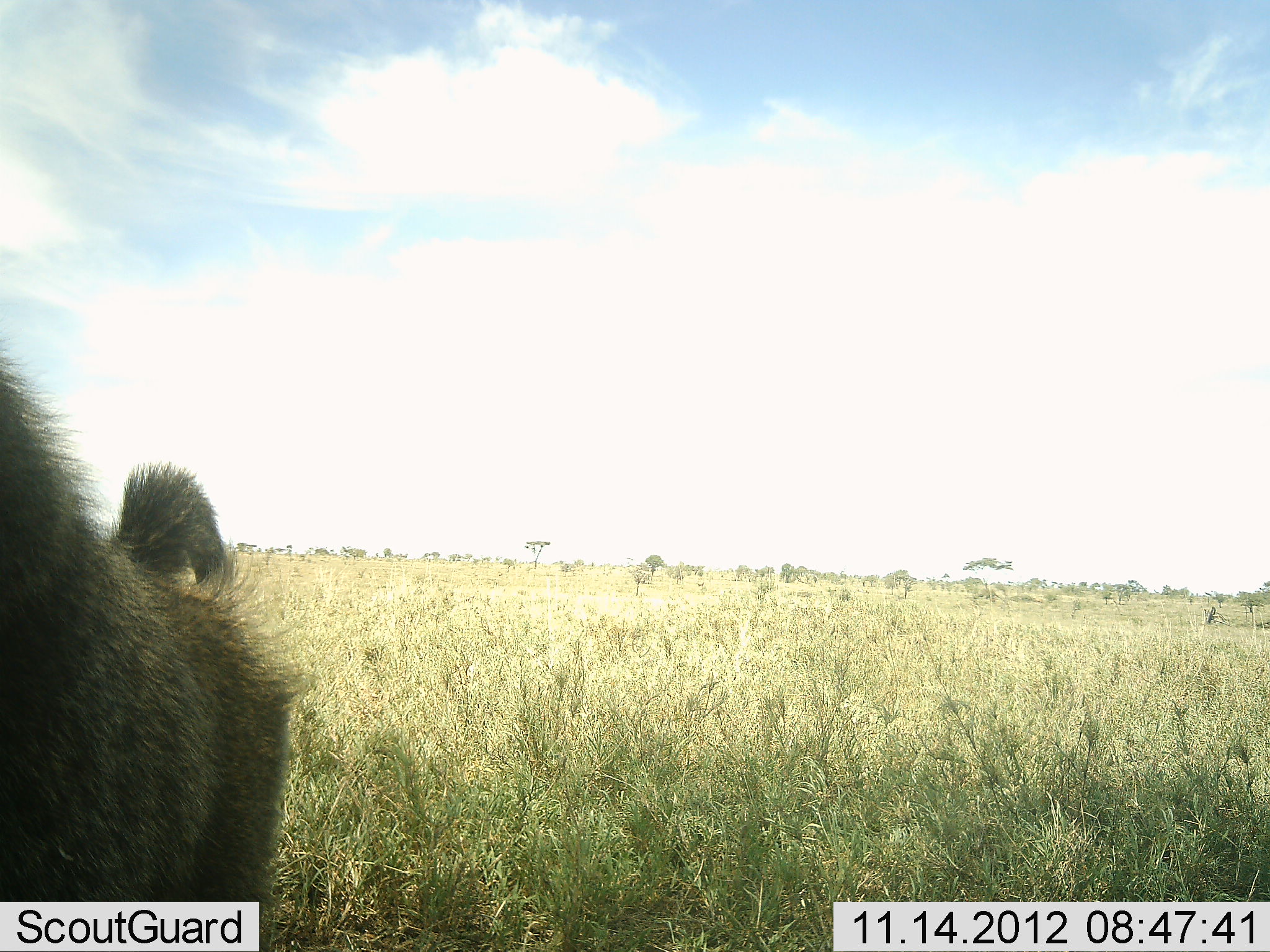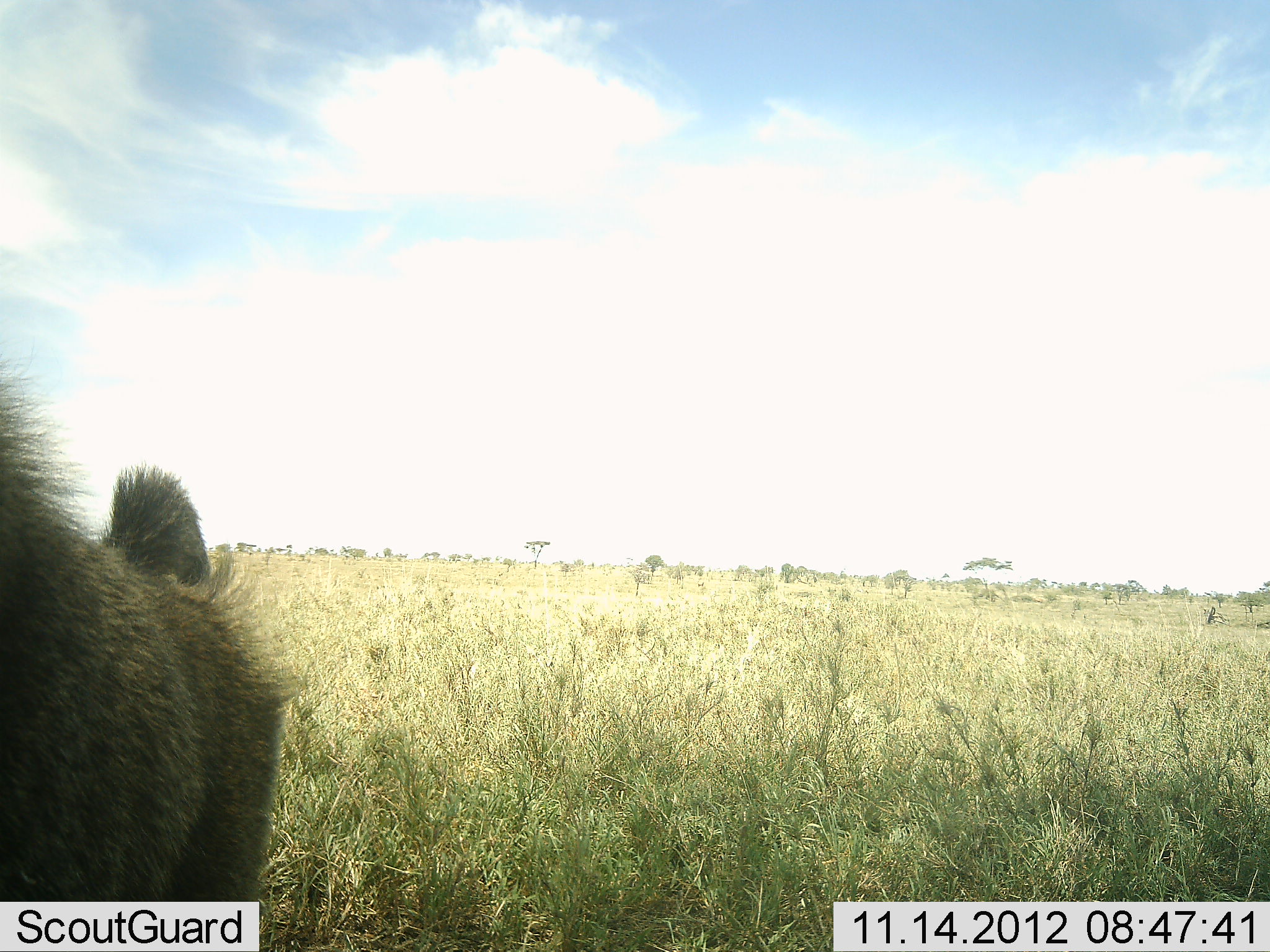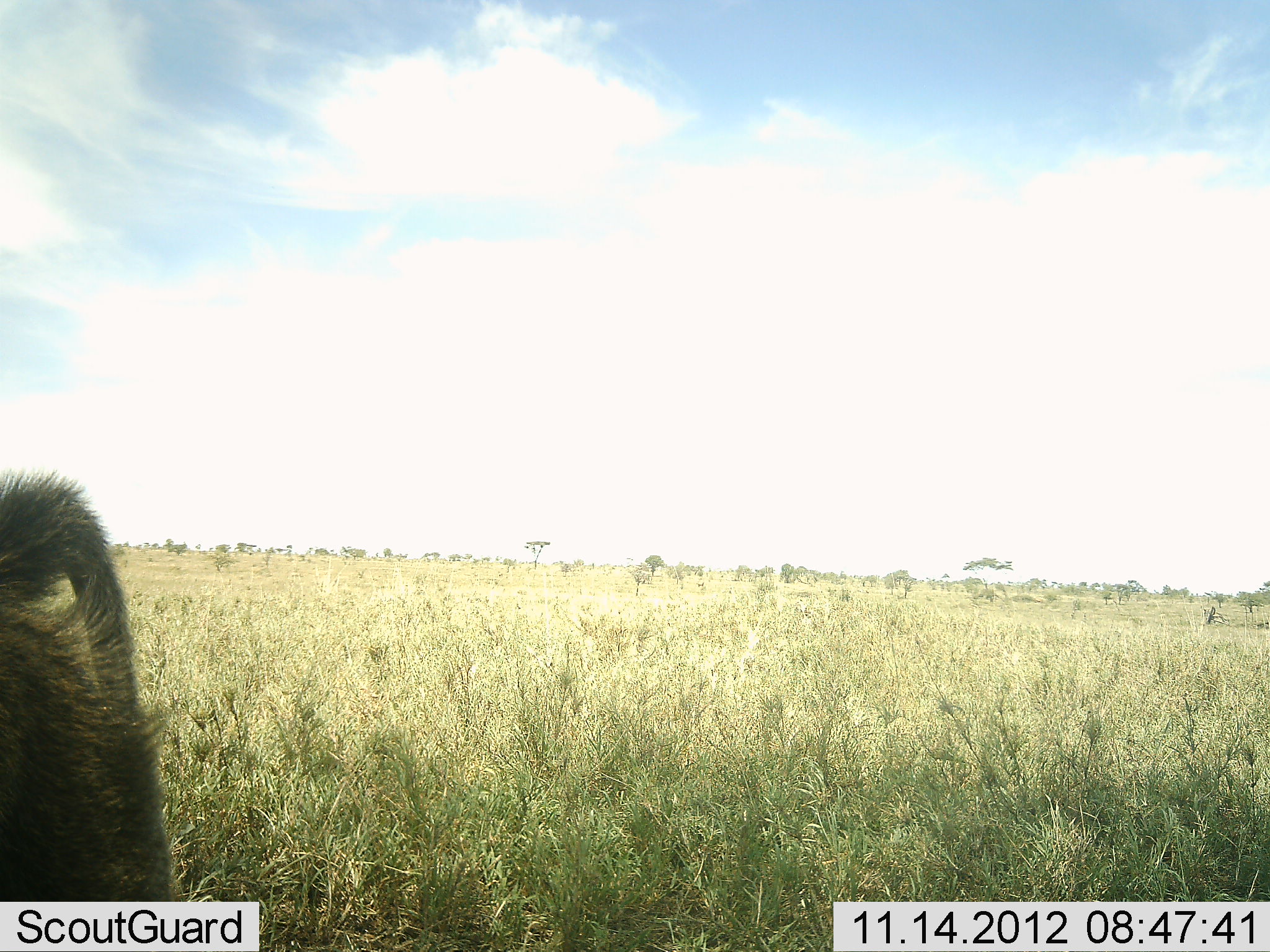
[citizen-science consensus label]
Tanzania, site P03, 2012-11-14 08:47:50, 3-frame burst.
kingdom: Animalia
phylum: Chordata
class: Mammalia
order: Primates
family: Cercopithecidae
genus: Papio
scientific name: Papio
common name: baboon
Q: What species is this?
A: Baboon (Papio).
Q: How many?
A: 1.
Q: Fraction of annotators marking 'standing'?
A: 40%.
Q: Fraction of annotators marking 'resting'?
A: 0%.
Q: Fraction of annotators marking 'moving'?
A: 60%.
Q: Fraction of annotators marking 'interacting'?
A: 0%.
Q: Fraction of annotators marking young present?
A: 0%.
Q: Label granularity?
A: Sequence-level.